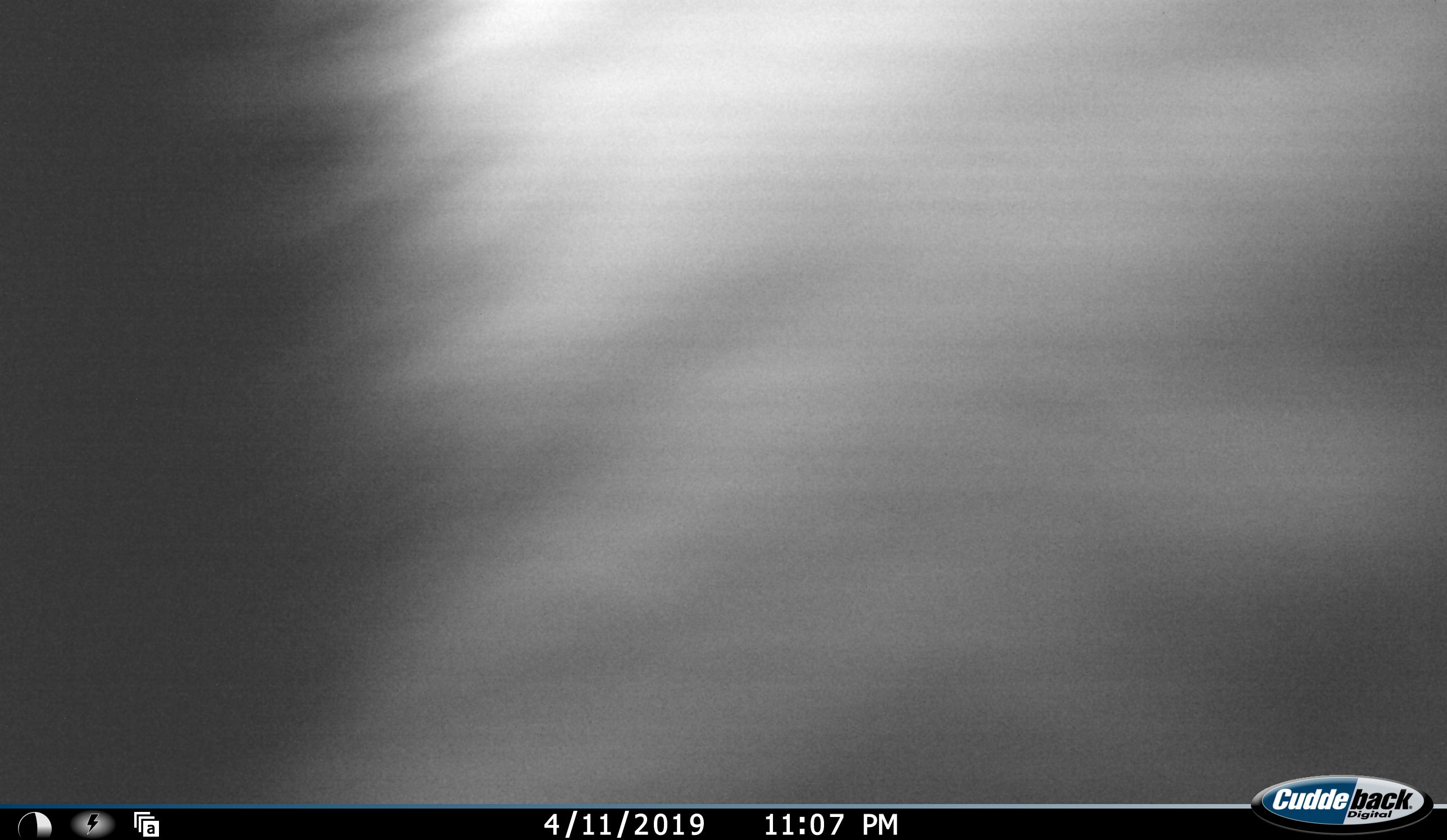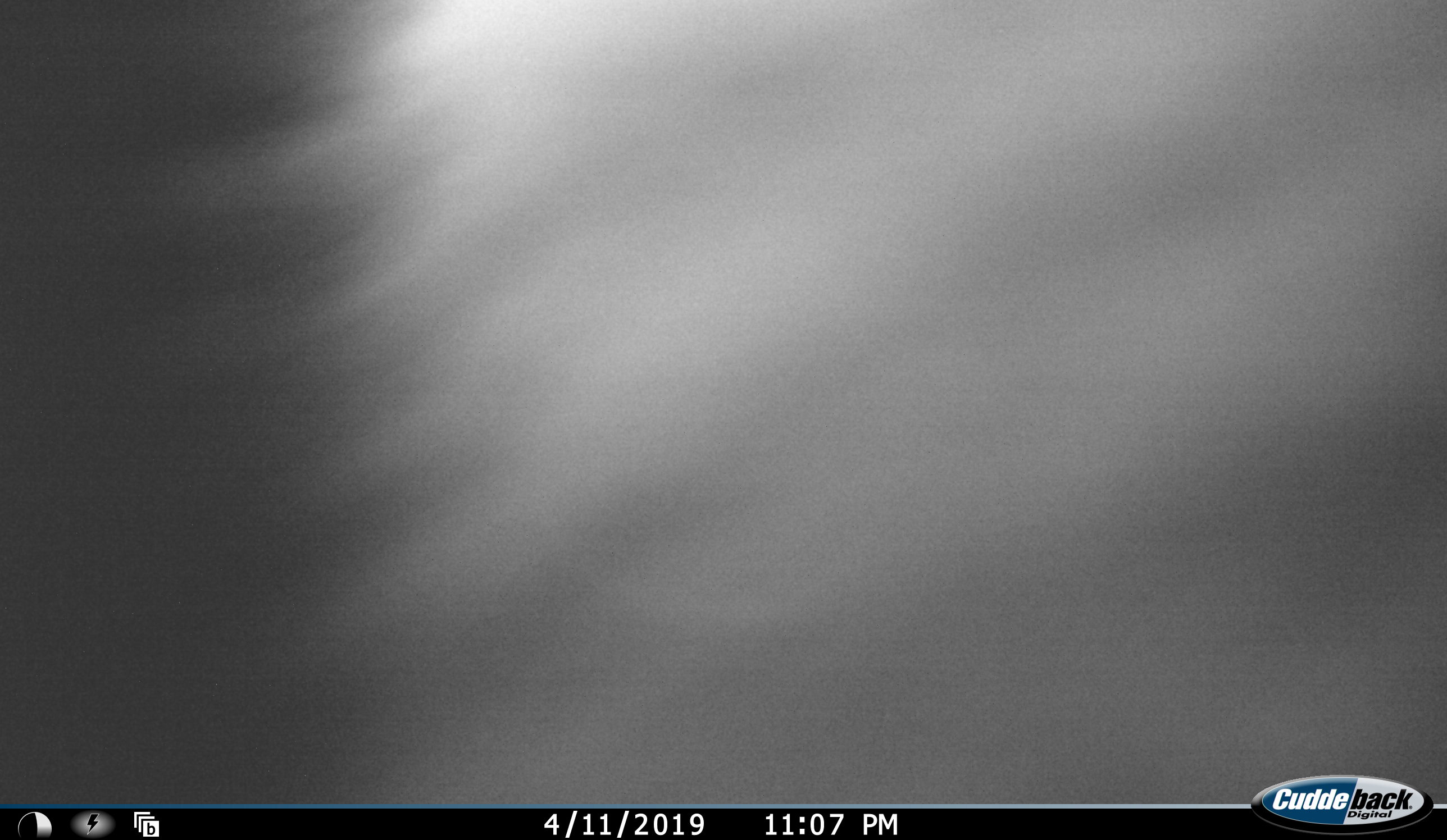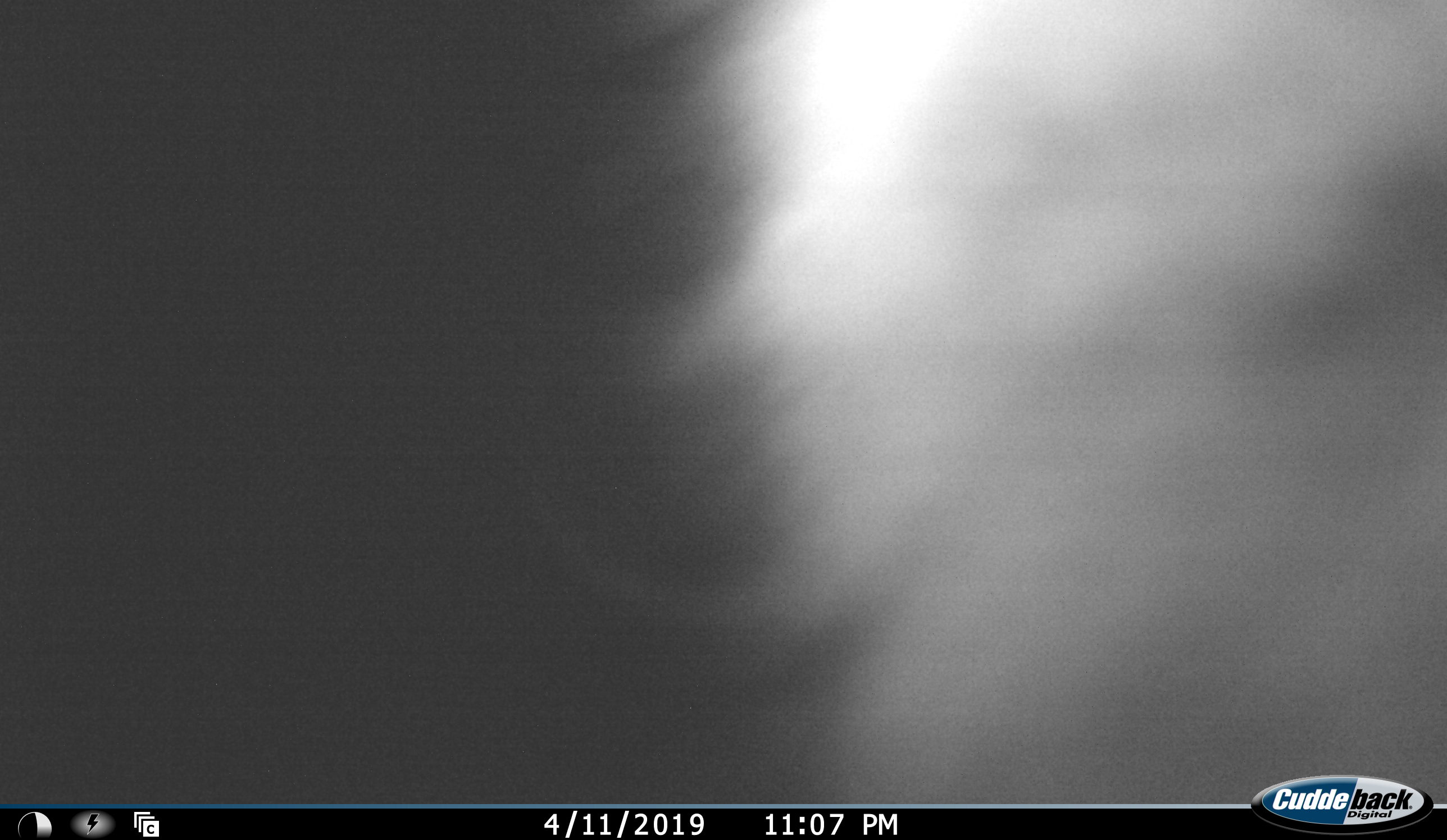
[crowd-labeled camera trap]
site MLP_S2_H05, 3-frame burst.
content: unidentified animal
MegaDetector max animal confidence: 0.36